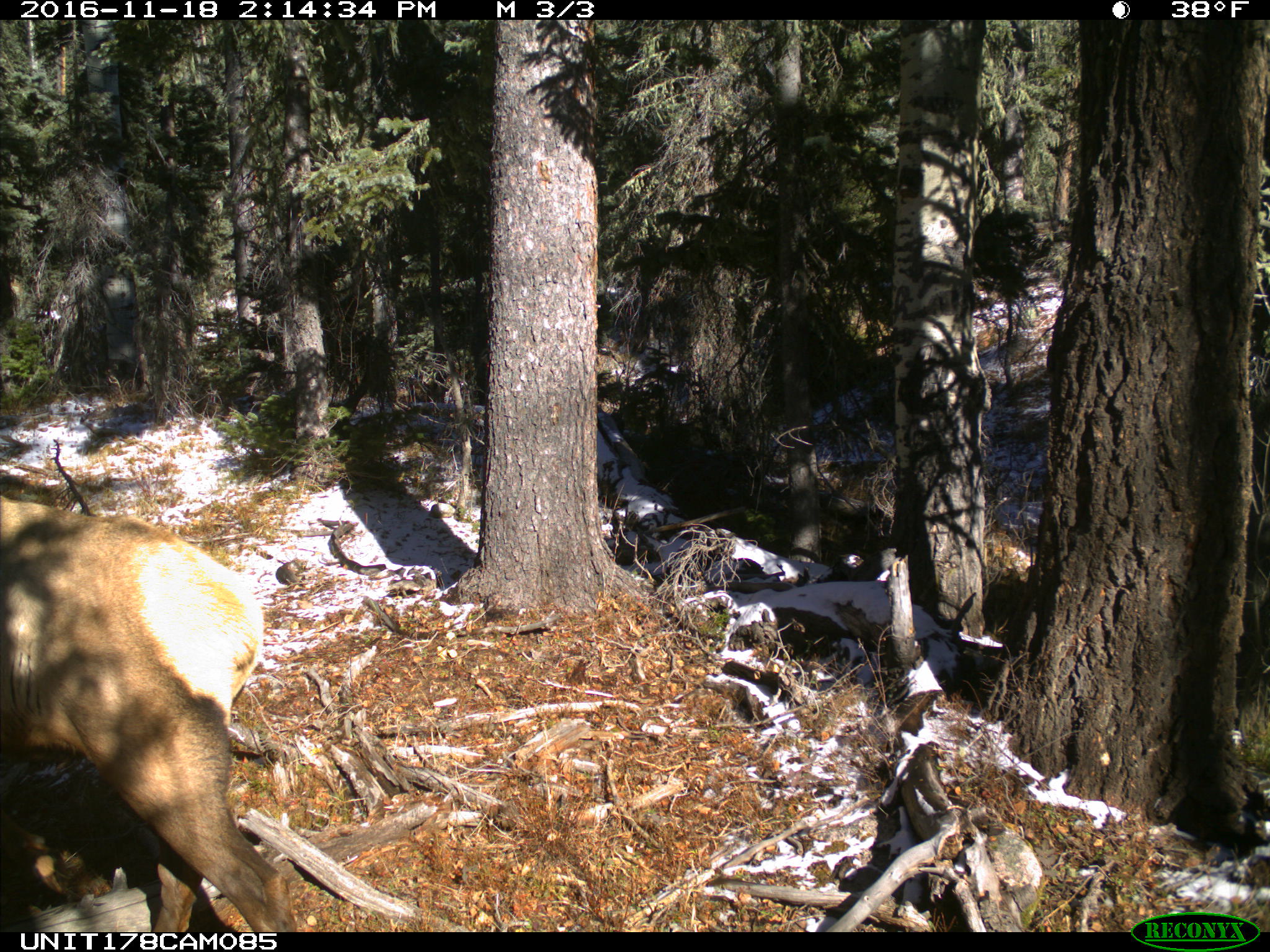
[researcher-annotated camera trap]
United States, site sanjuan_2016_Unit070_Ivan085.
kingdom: Animalia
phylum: Chordata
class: Mammalia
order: Artiodactyla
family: Cervidae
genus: Cervus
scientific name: Cervus elaphus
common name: red deer